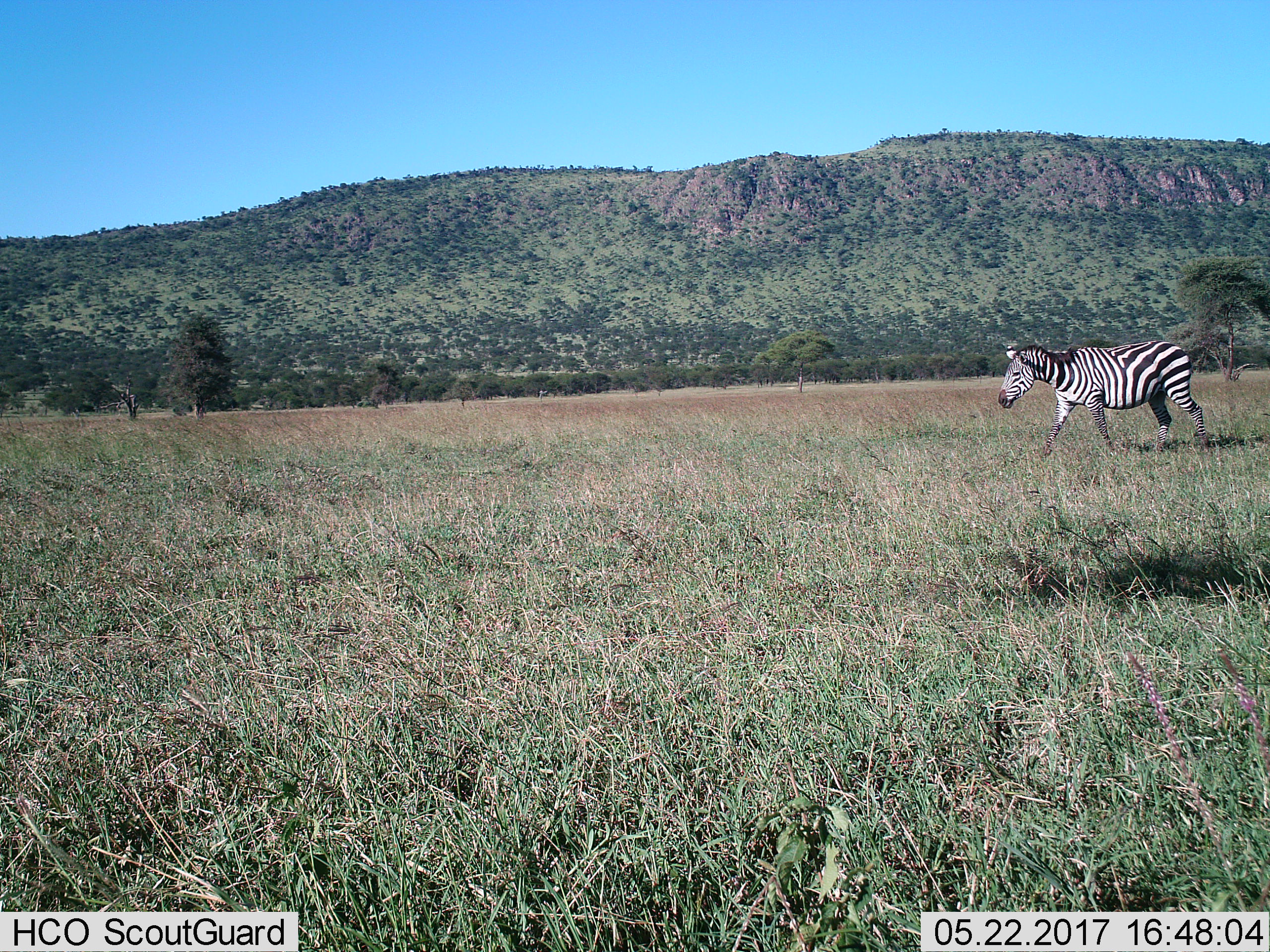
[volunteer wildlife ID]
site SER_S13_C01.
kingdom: Animalia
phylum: Chordata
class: Mammalia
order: Perissodactyla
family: Equidae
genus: Equus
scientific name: Equus quagga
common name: plains zebra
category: zebraplains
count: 1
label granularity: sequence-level